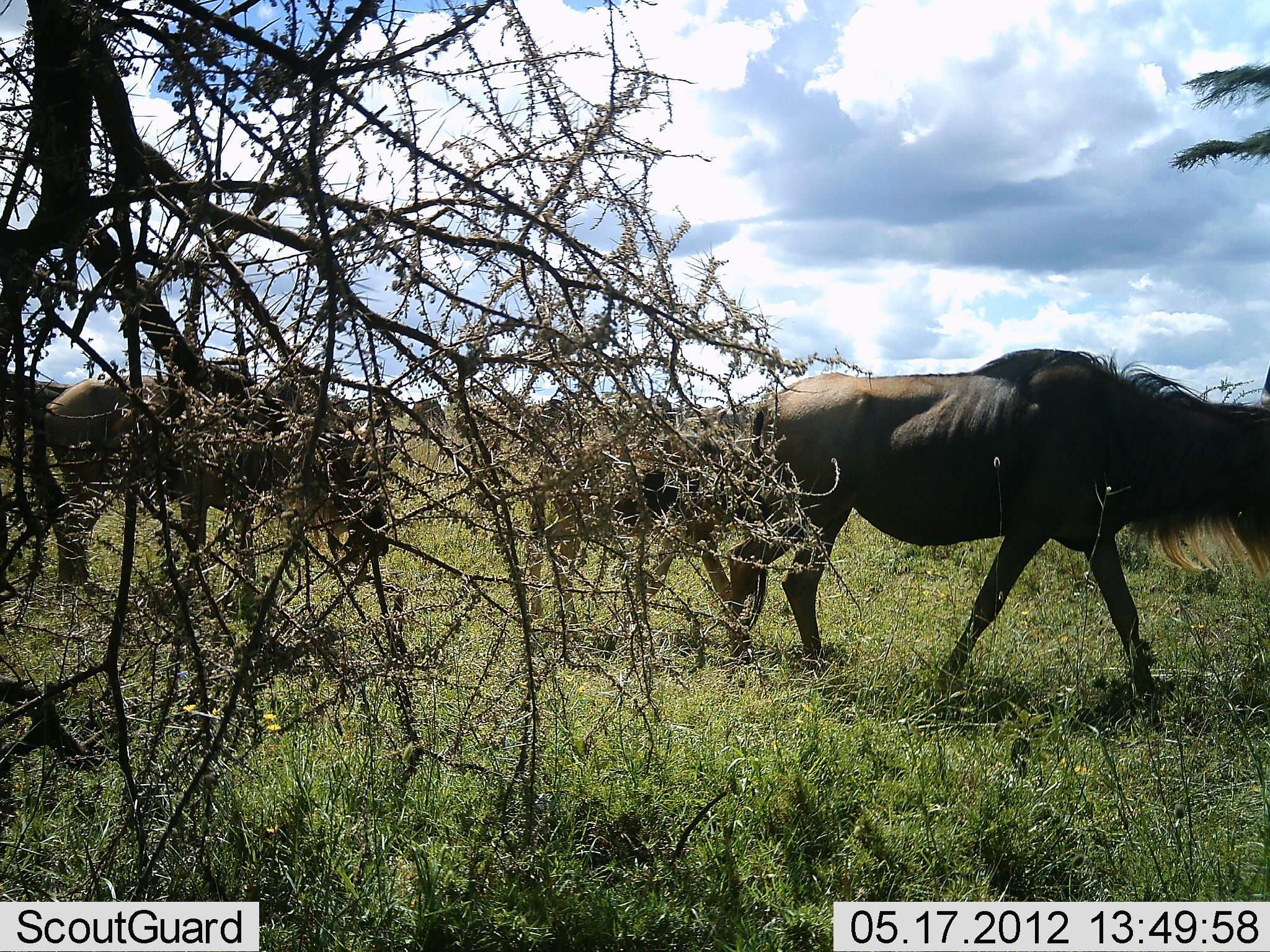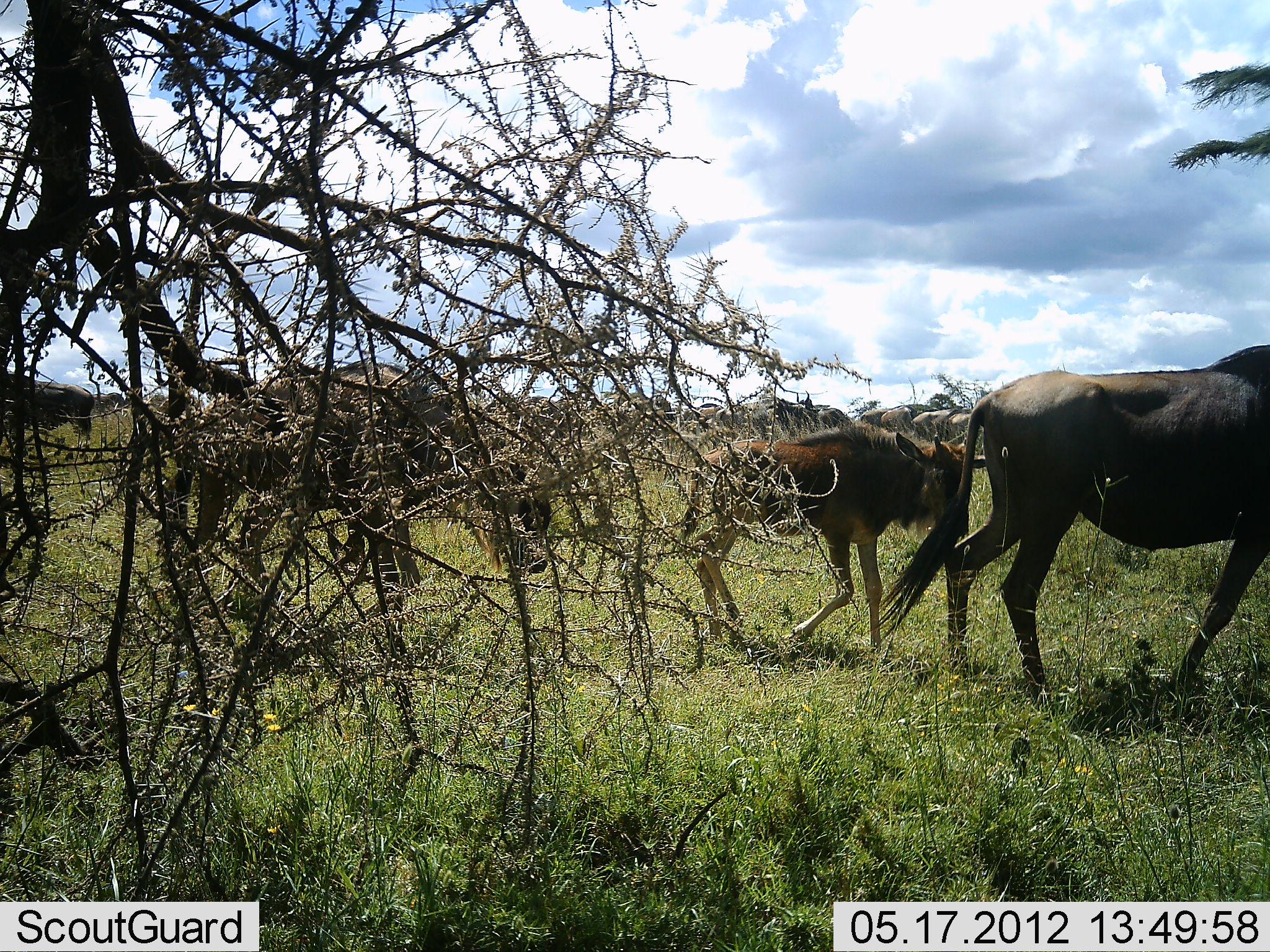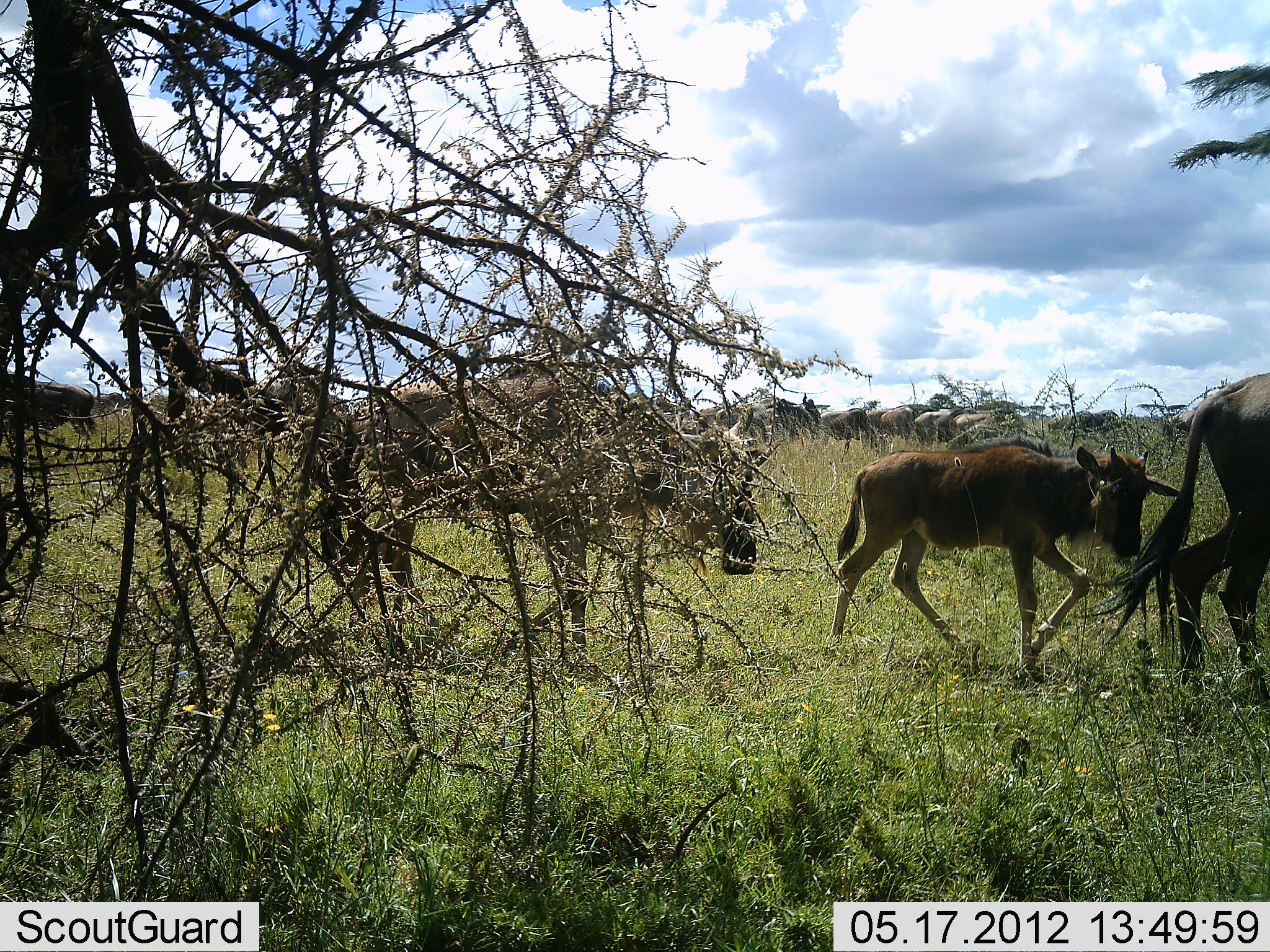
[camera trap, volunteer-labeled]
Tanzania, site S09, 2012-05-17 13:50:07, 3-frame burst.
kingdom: Animalia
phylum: Chordata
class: Mammalia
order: Artiodactyla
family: Bovidae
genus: Connochaetes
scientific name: Connochaetes taurinus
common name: blue wildebeest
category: wildebeest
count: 3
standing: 10%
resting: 0%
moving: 100%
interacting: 0%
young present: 0%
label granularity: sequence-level